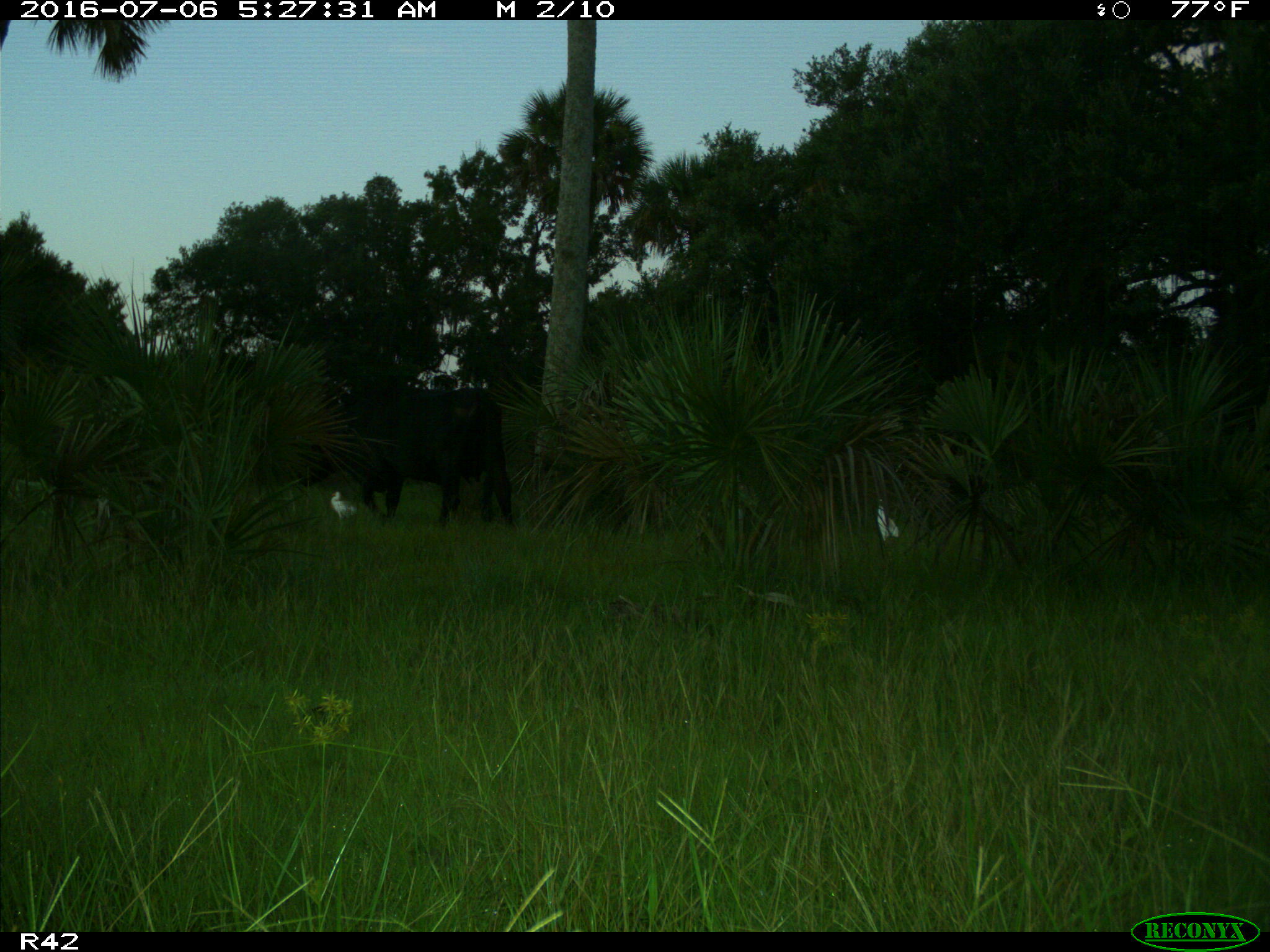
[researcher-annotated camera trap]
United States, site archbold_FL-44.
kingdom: Animalia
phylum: Chordata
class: Mammalia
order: Artiodactyla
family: Bovidae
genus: Bos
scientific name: Bos taurus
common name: domestic cow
Bos taurus (domestic cow).